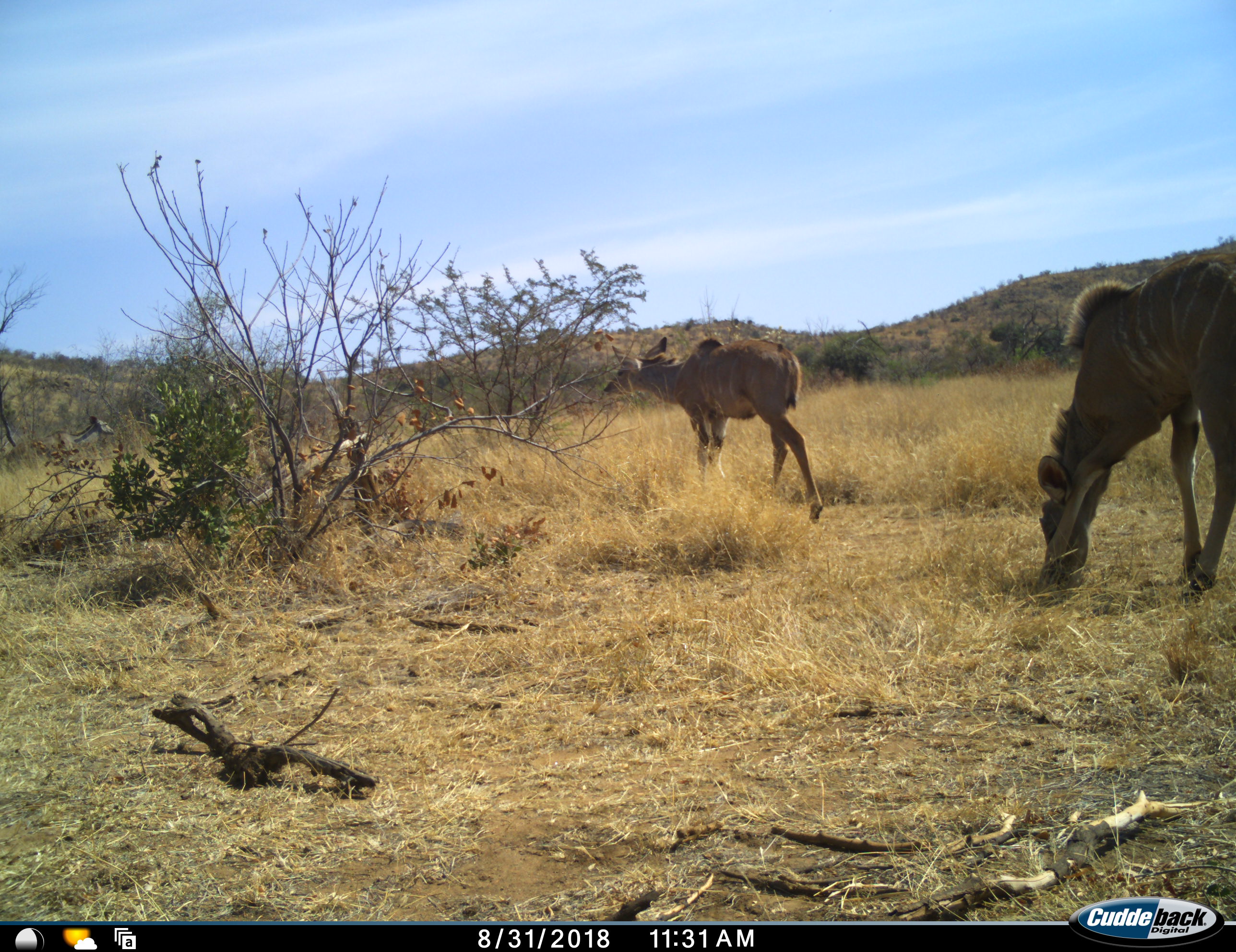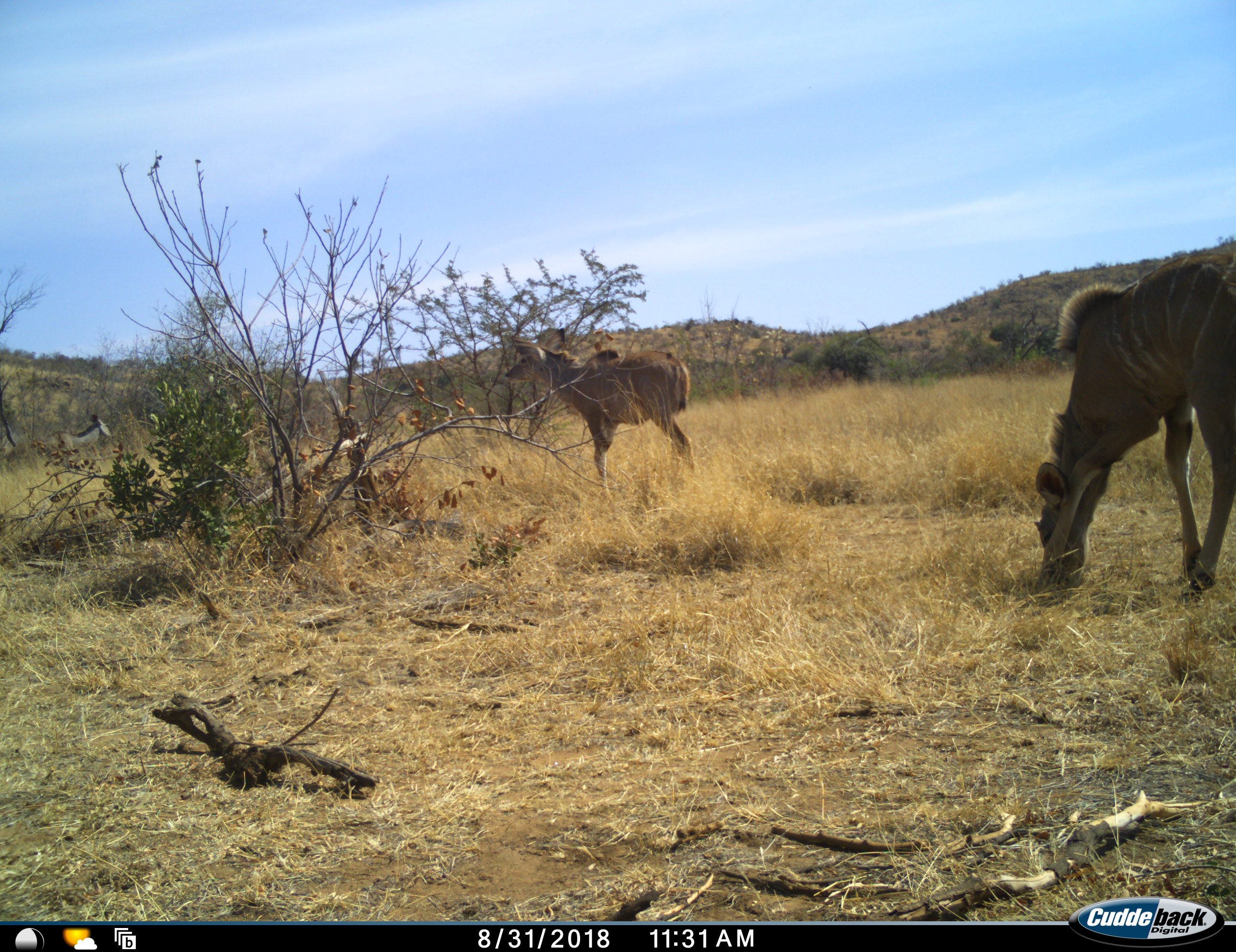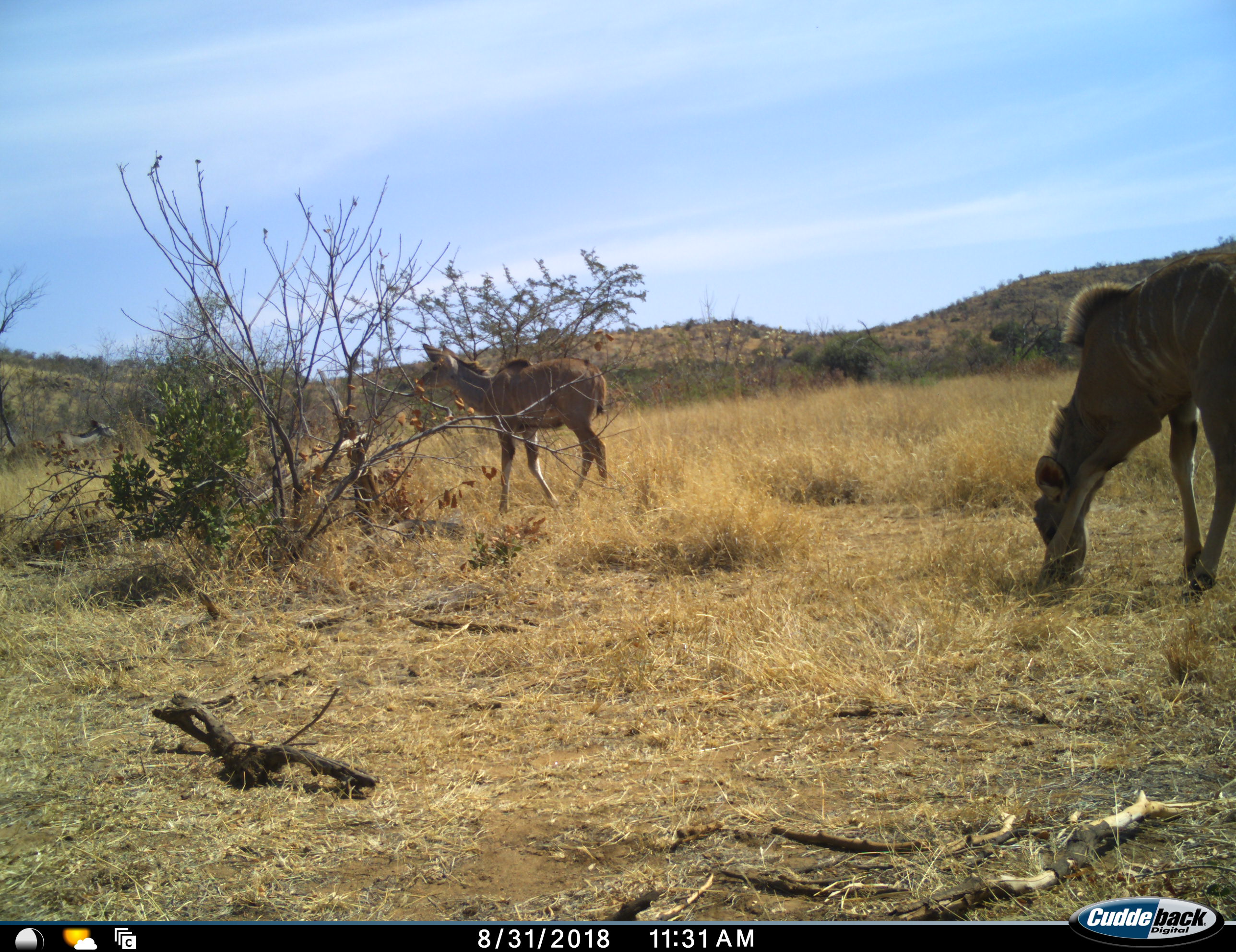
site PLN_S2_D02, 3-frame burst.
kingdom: Animalia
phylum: Chordata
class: Mammalia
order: Artiodactyla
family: Bovidae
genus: Tragelaphus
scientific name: Tragelaphus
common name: kudu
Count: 2.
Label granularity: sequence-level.